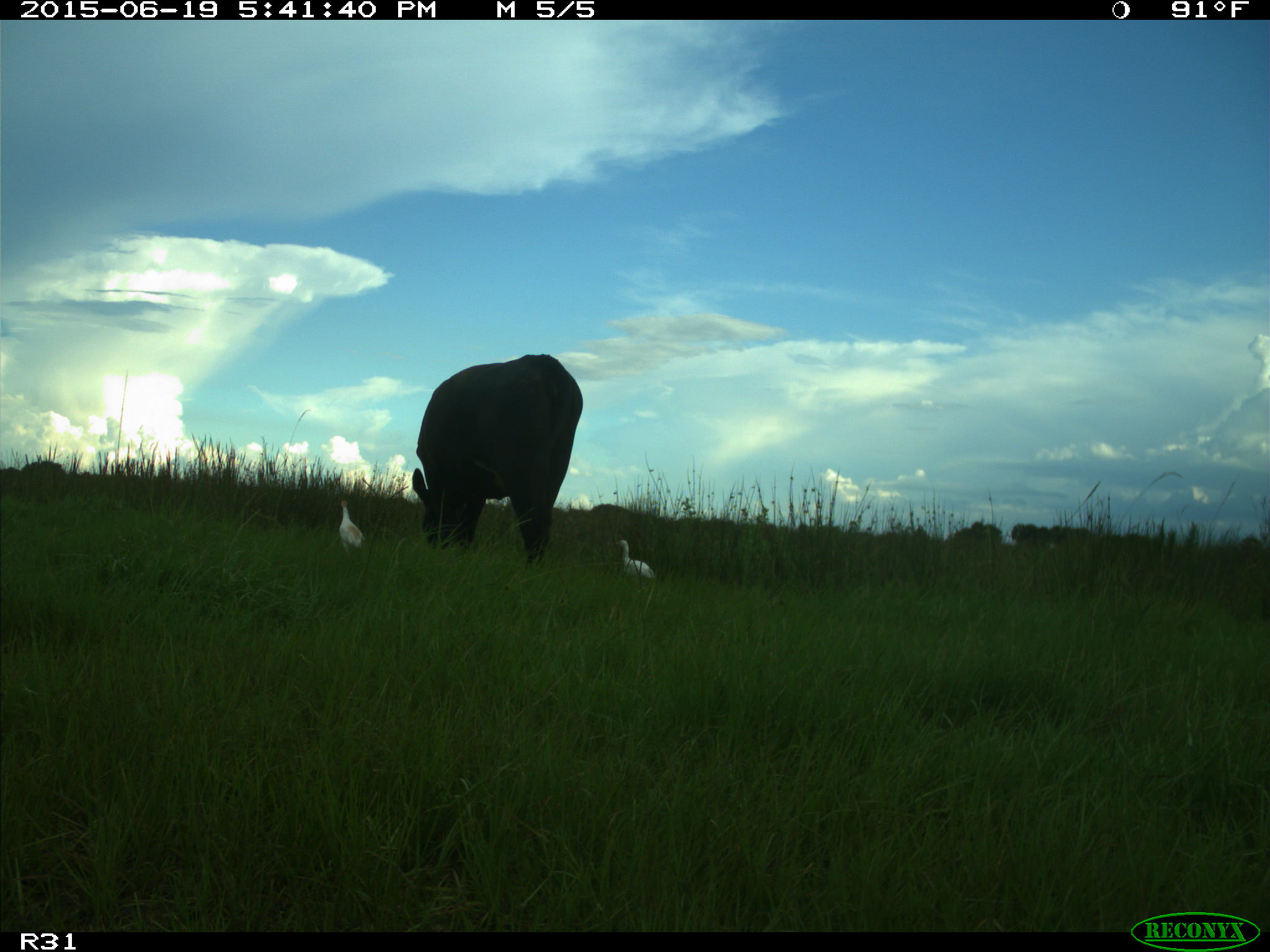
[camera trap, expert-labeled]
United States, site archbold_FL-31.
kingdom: Animalia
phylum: Chordata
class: Mammalia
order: Artiodactyla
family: Bovidae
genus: Bos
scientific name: Bos taurus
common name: domestic cow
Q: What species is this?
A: Bos taurus (domestic cow).